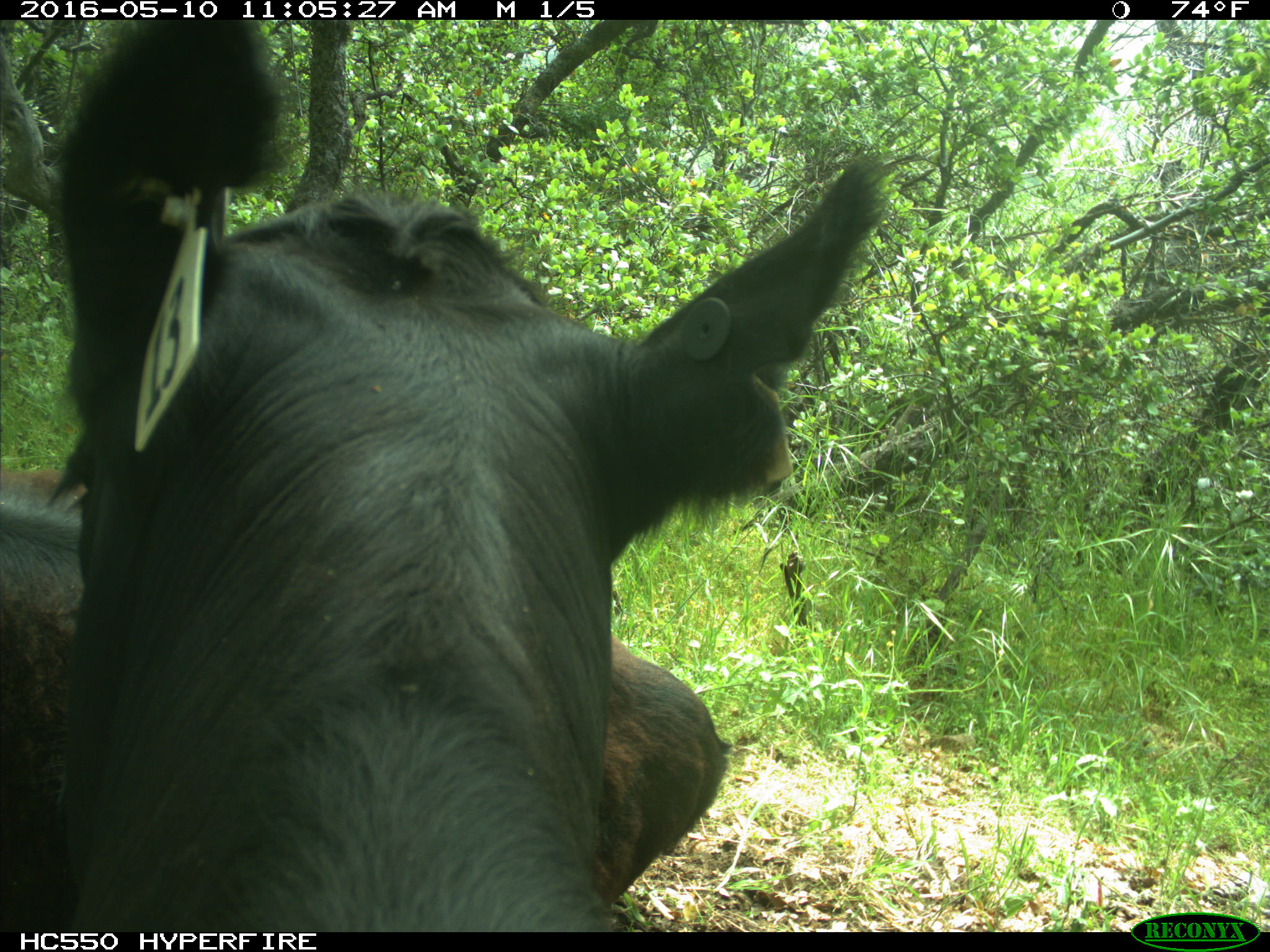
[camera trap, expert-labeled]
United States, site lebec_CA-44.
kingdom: Animalia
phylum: Chordata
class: Mammalia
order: Artiodactyla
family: Bovidae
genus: Bos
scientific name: Bos taurus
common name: domestic cow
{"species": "Bos taurus (domestic cow)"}